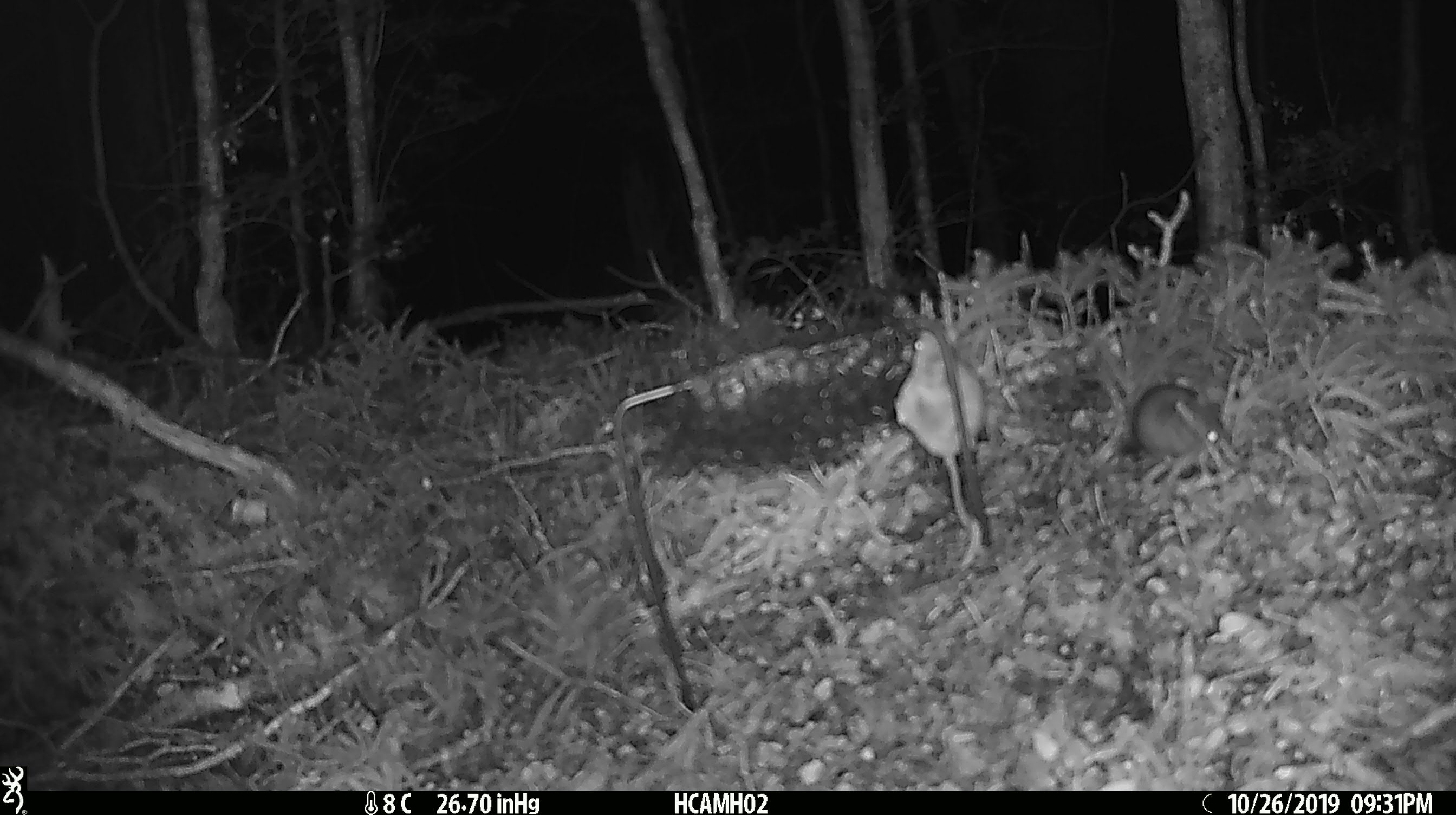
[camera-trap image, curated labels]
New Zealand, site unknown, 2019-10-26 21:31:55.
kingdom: Animalia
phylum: Chordata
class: Mammalia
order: Rodentia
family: Muridae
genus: Mus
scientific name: Mus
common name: mouse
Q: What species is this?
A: Mouse (Mus).